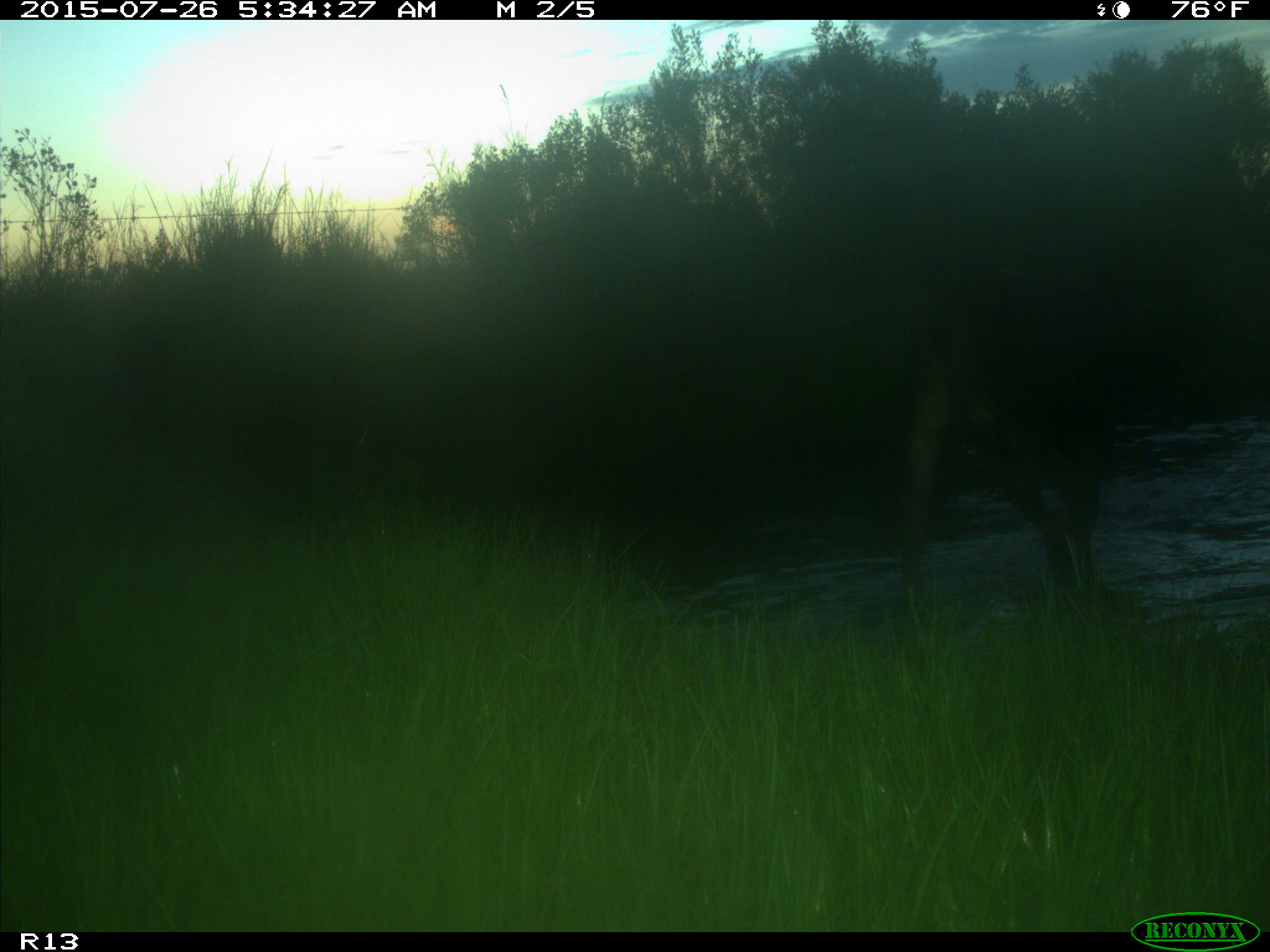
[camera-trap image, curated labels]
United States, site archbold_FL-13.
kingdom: Animalia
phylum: Chordata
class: Mammalia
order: Artiodactyla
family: Bovidae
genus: Bos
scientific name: Bos taurus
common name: domestic cow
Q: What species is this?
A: Bos taurus (domestic cow).